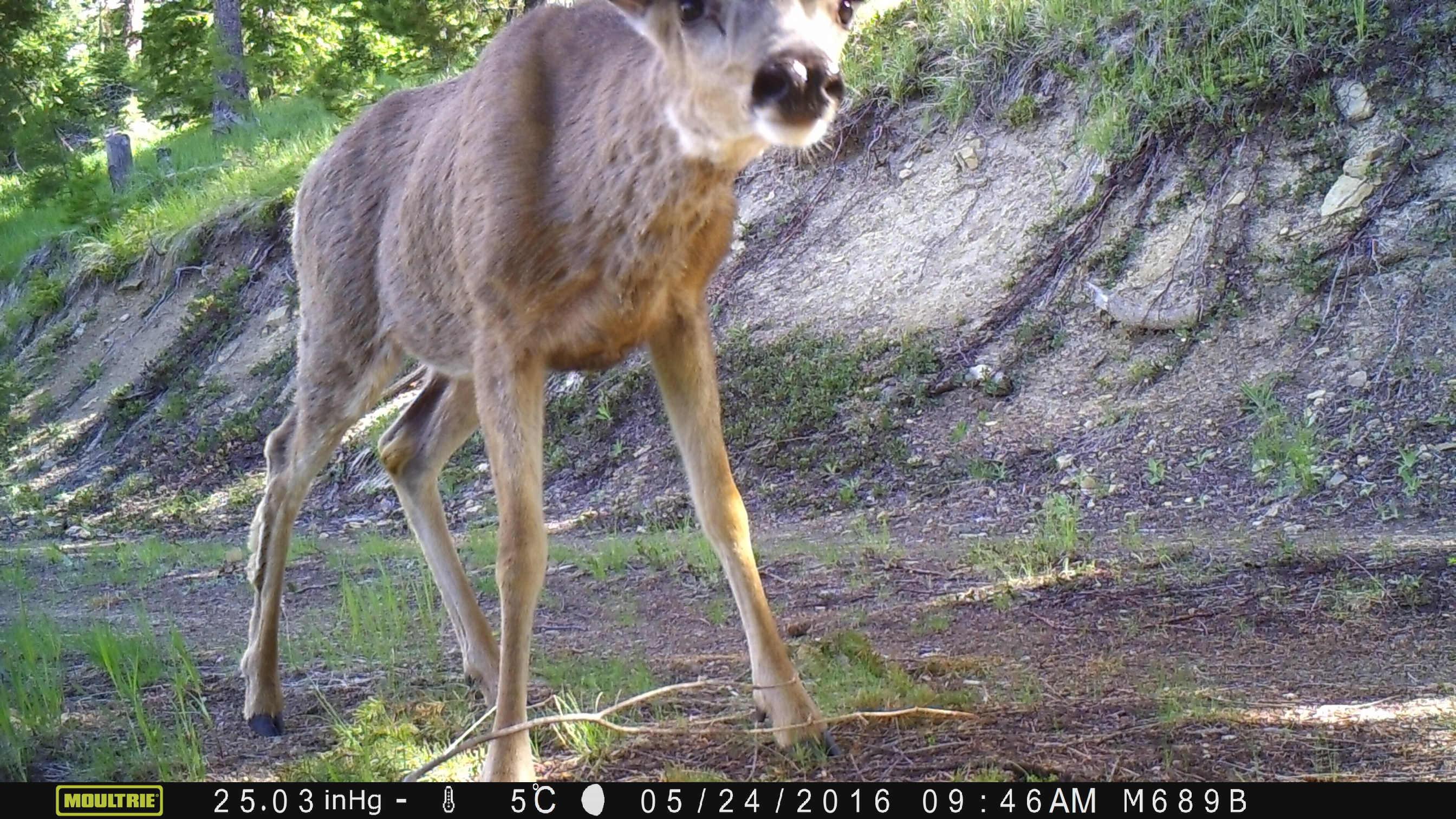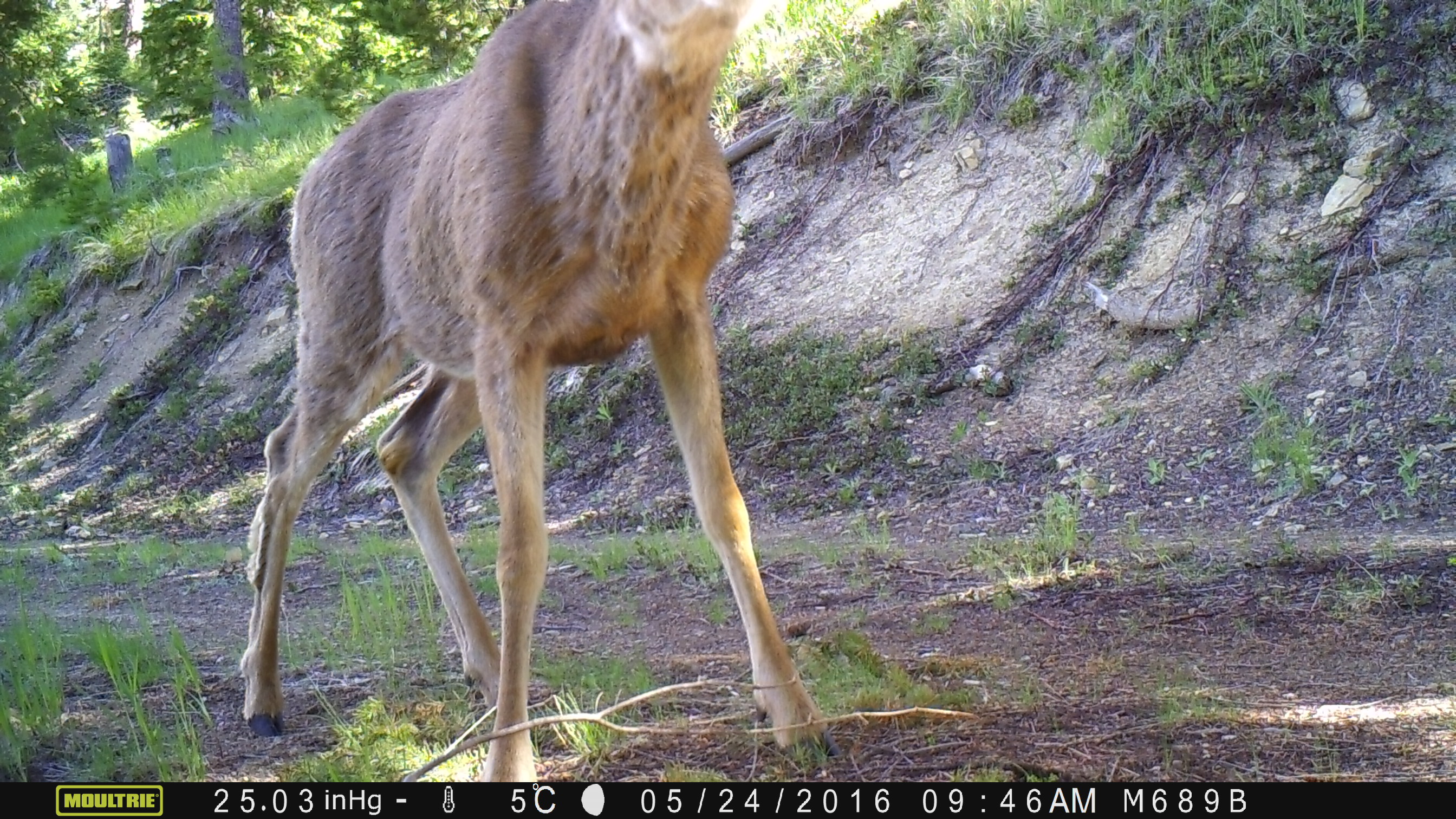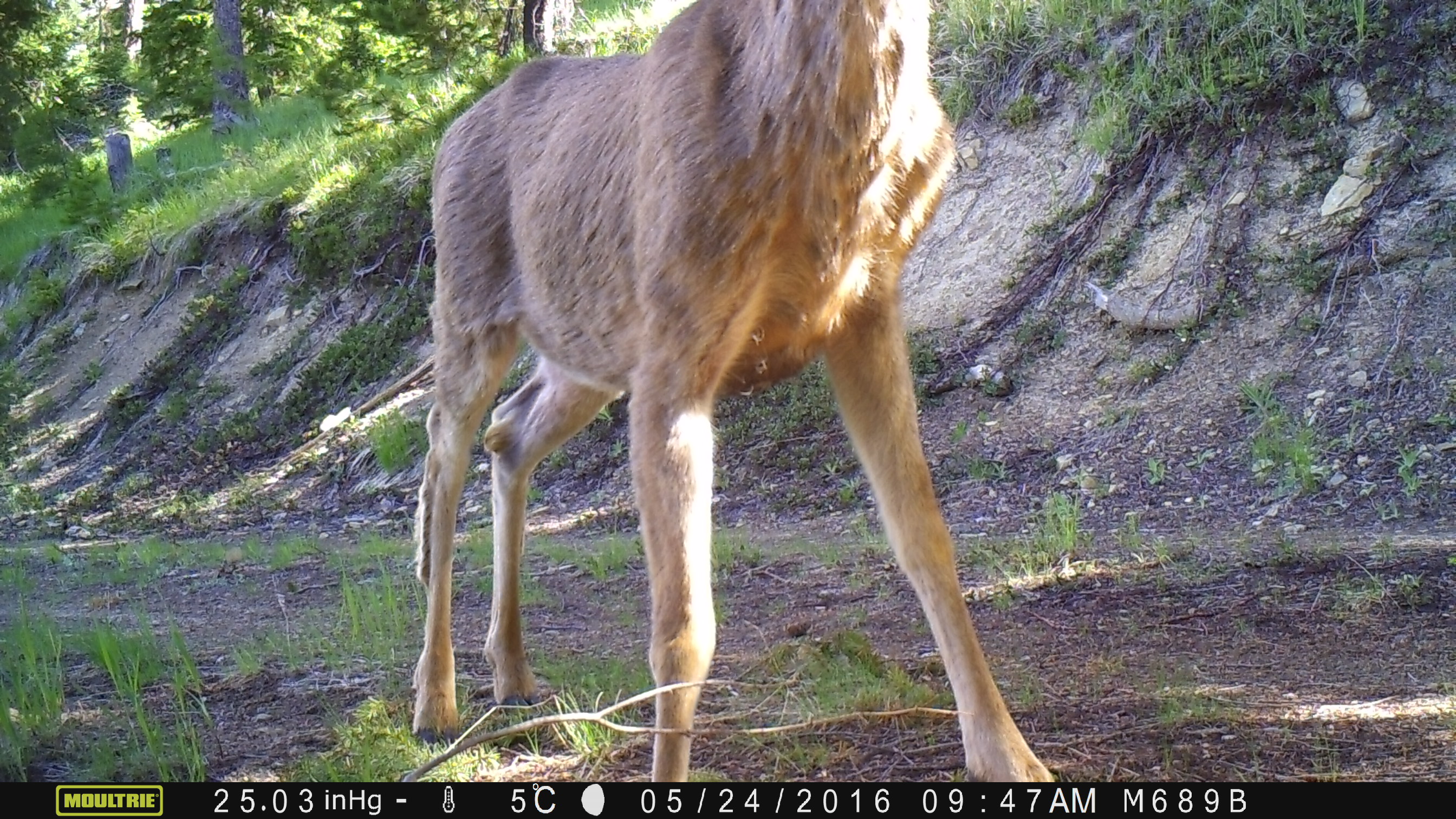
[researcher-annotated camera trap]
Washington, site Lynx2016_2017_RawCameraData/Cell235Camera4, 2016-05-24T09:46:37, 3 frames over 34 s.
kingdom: Animalia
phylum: Chordata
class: Mammalia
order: Artiodactyla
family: Cervidae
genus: Odocoileus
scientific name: Odocoileus hemionus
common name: mule deer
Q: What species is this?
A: Odocoileus hemionus (mule deer).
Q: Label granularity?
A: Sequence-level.